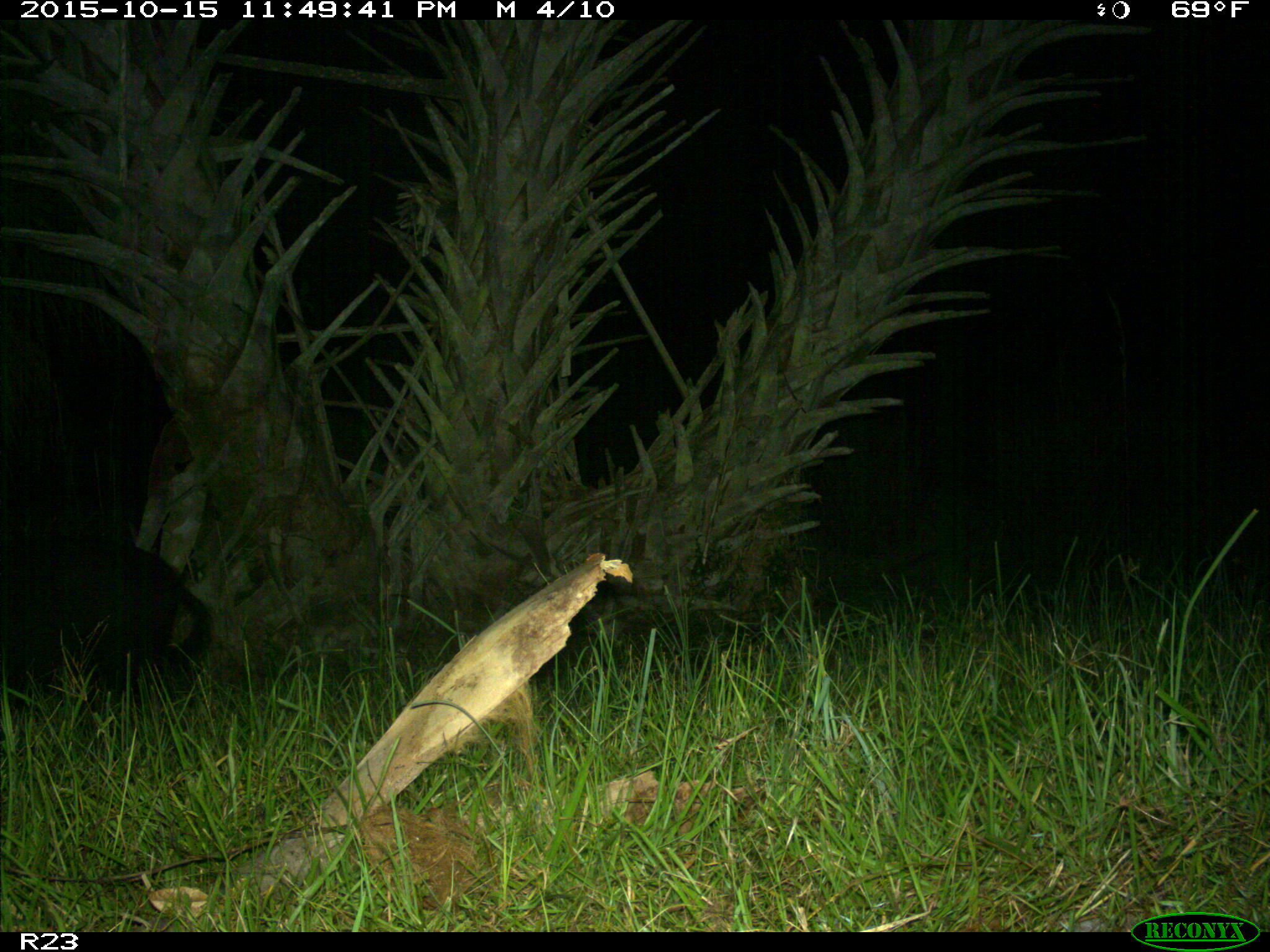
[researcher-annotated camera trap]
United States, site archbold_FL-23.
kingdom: Animalia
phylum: Chordata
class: Mammalia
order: Artiodactyla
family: Suidae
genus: Sus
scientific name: Sus scrofa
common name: wild boar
Sus scrofa (wild boar).